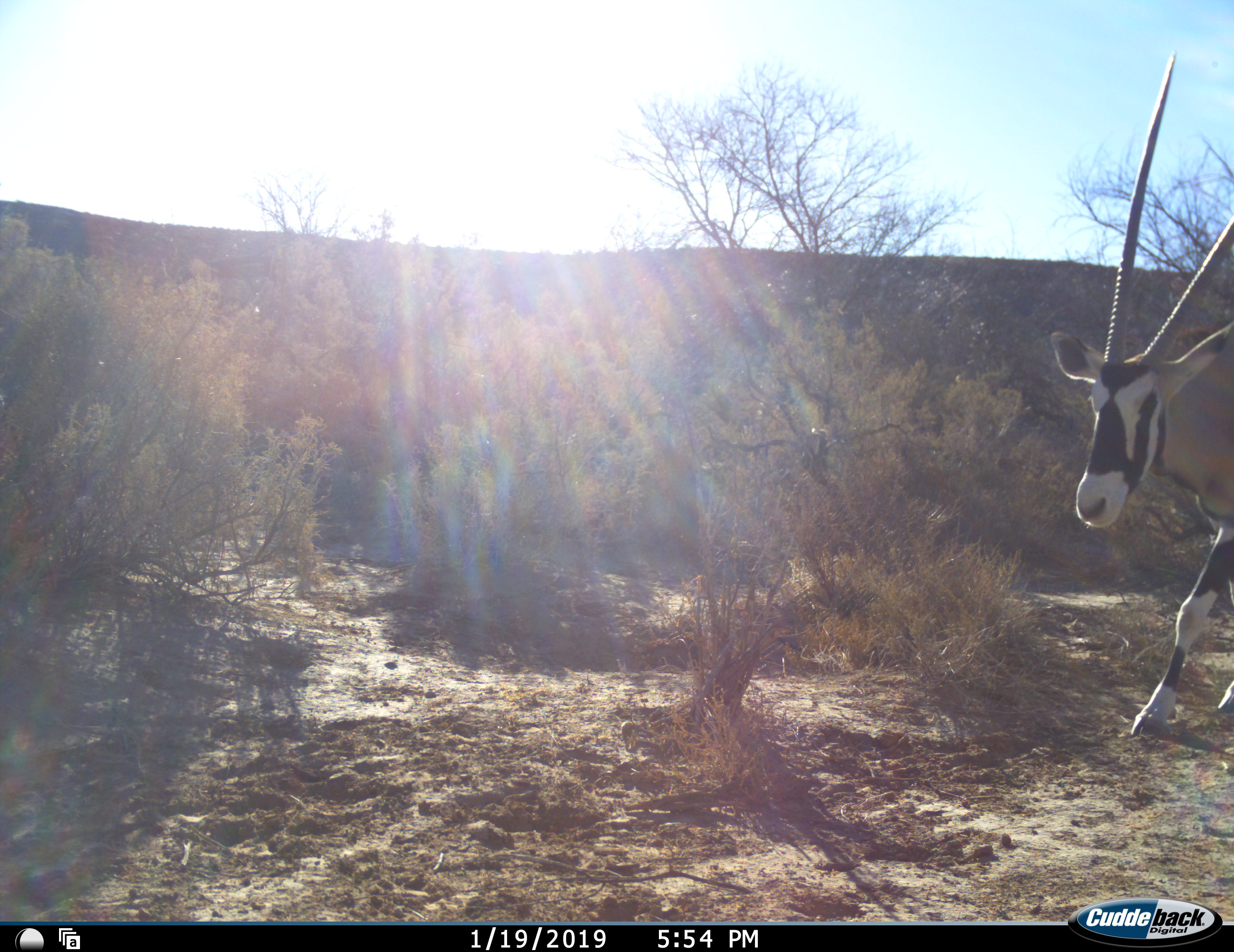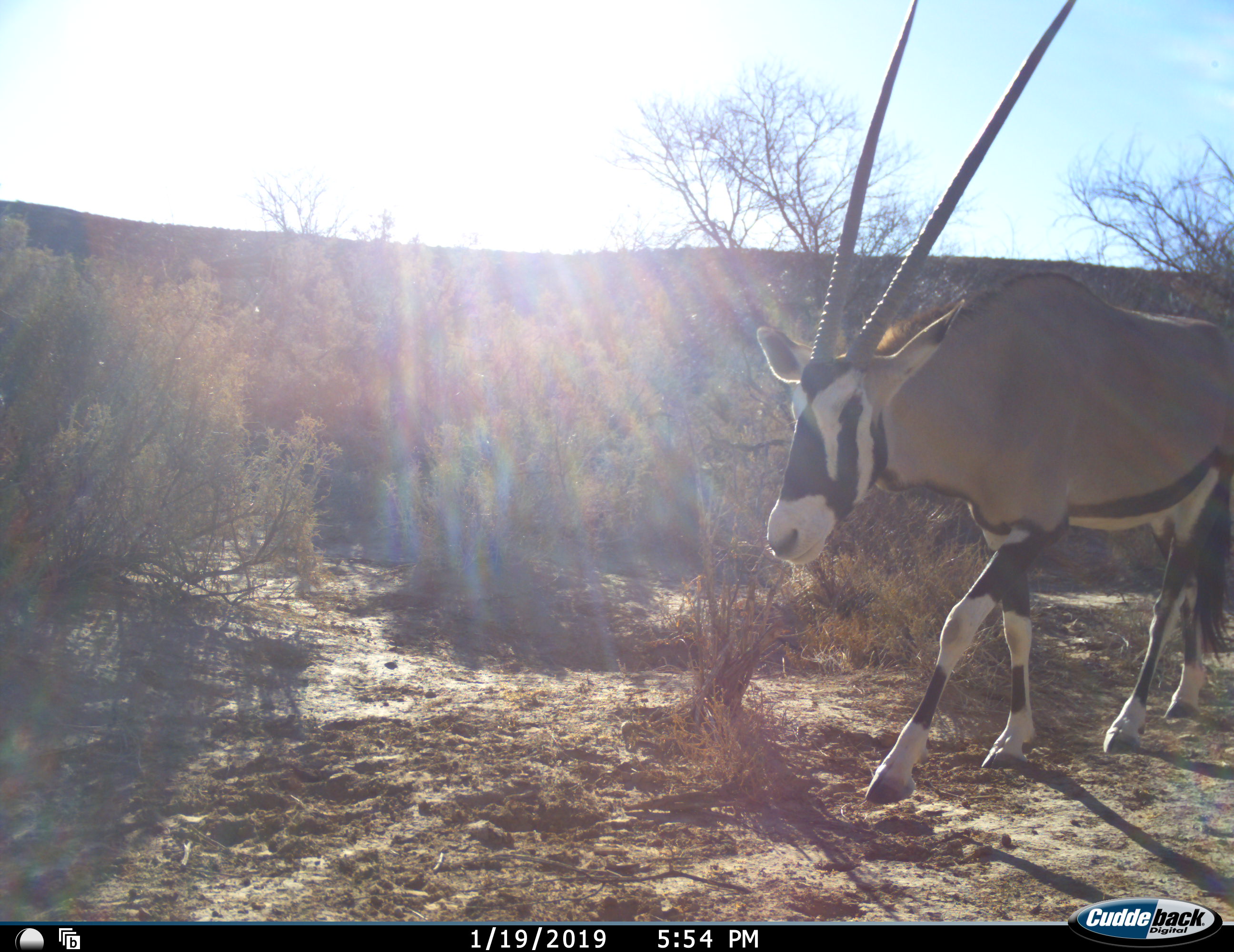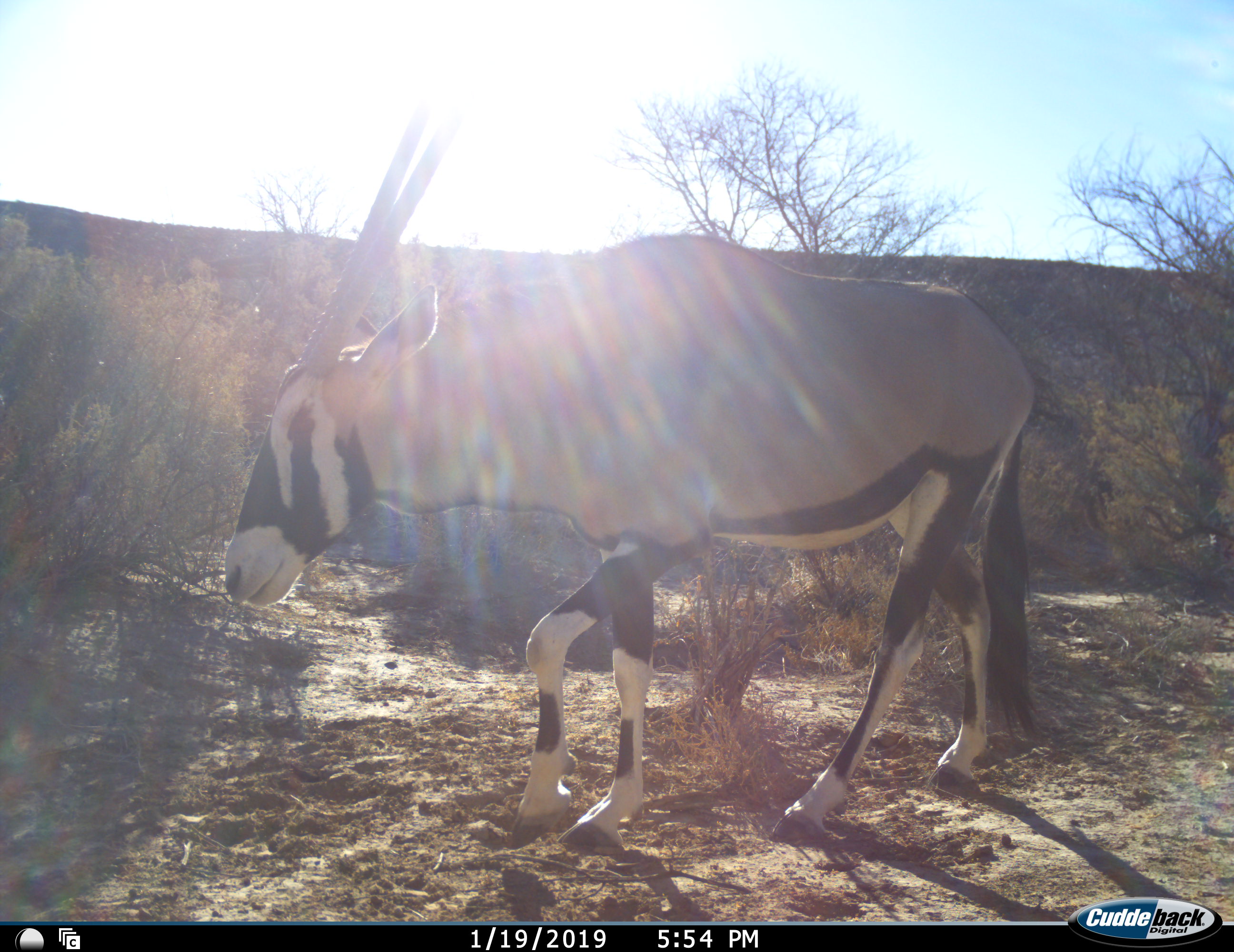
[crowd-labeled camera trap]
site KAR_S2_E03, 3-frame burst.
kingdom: Animalia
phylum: Chordata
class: Mammalia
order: Artiodactyla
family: Bovidae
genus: Oryx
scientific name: Oryx gazella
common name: gemsbok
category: oryx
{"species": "oryx (gemsbok) (Oryx gazella)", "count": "1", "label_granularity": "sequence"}